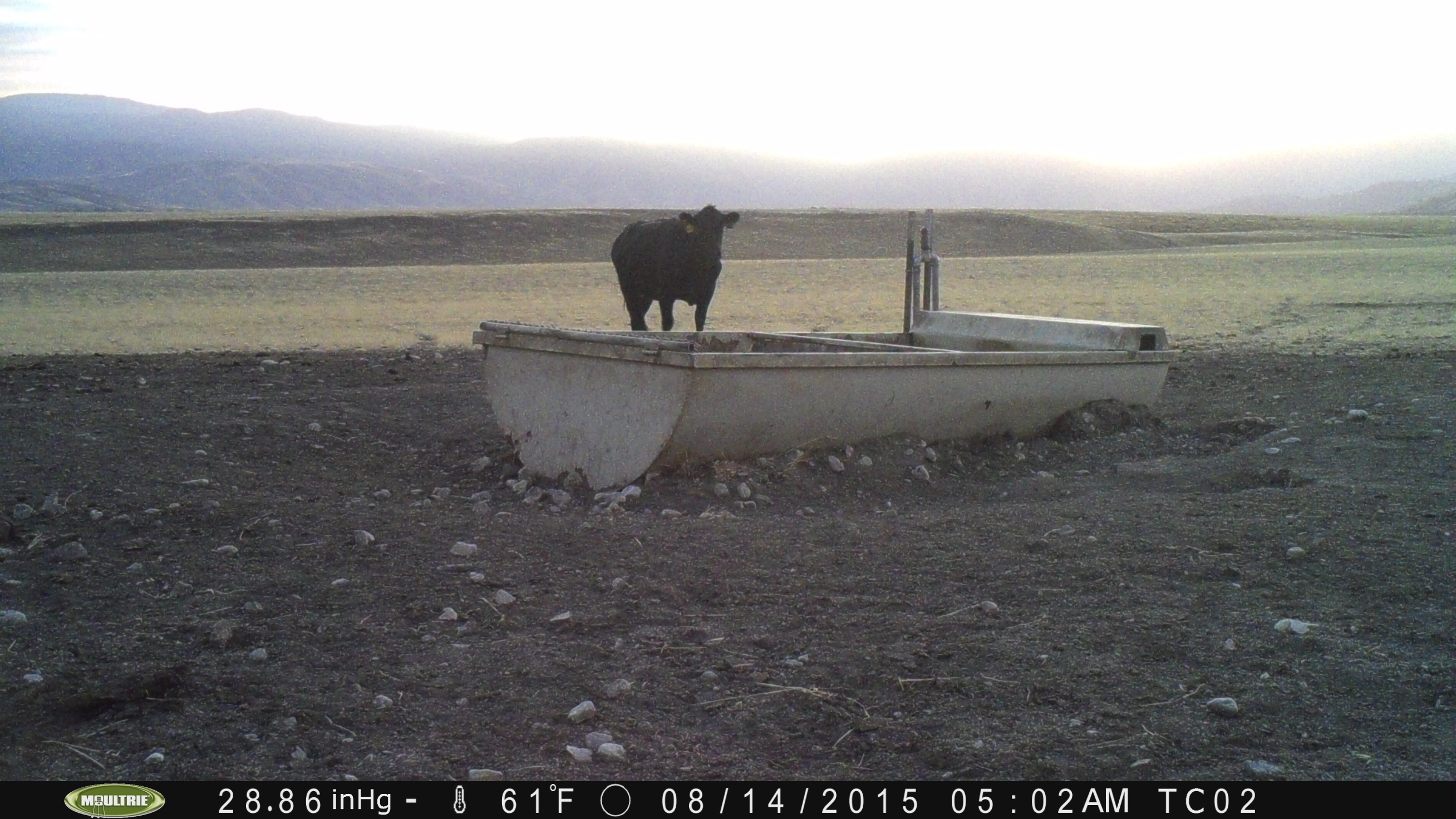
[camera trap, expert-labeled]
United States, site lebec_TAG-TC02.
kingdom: Animalia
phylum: Chordata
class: Mammalia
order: Artiodactyla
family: Bovidae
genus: Bos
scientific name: Bos taurus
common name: domestic cow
Bos taurus (domestic cow).